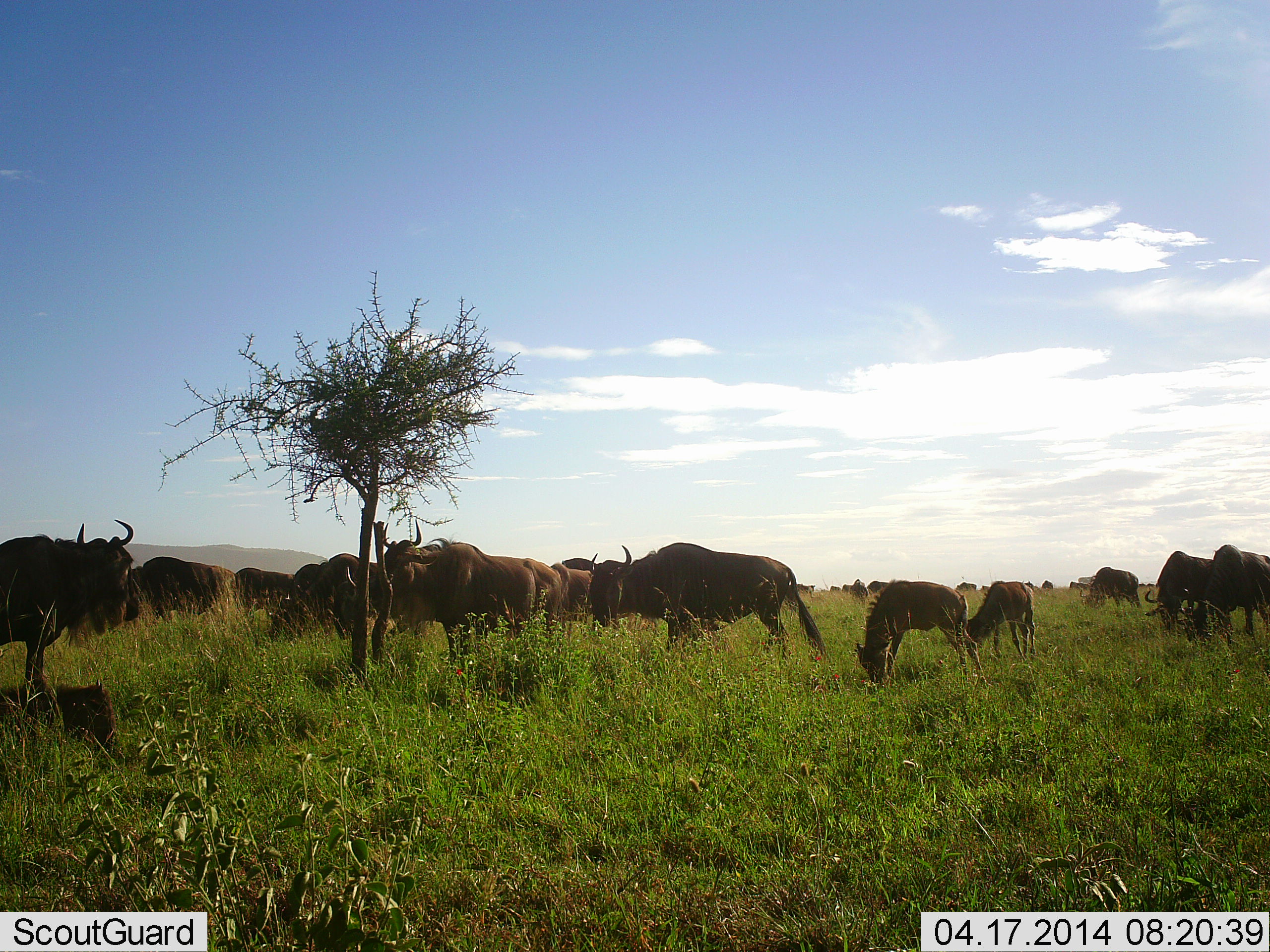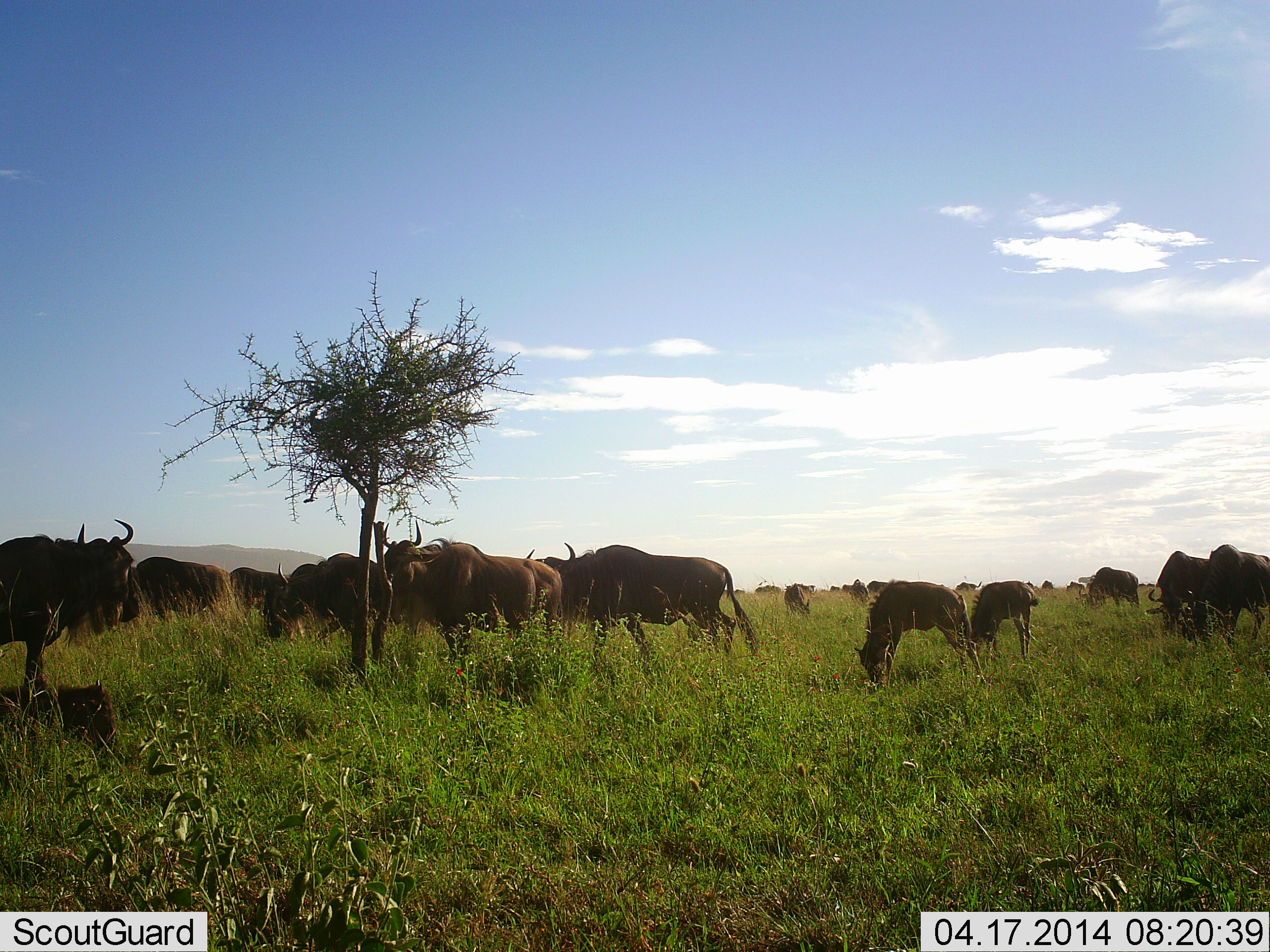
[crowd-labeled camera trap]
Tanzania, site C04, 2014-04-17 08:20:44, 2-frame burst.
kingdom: Animalia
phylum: Chordata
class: Mammalia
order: Artiodactyla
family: Bovidae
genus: Connochaetes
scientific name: Connochaetes taurinus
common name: blue wildebeest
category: wildebeest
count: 11-50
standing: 50%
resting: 20%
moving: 20%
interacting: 0%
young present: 70%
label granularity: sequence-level